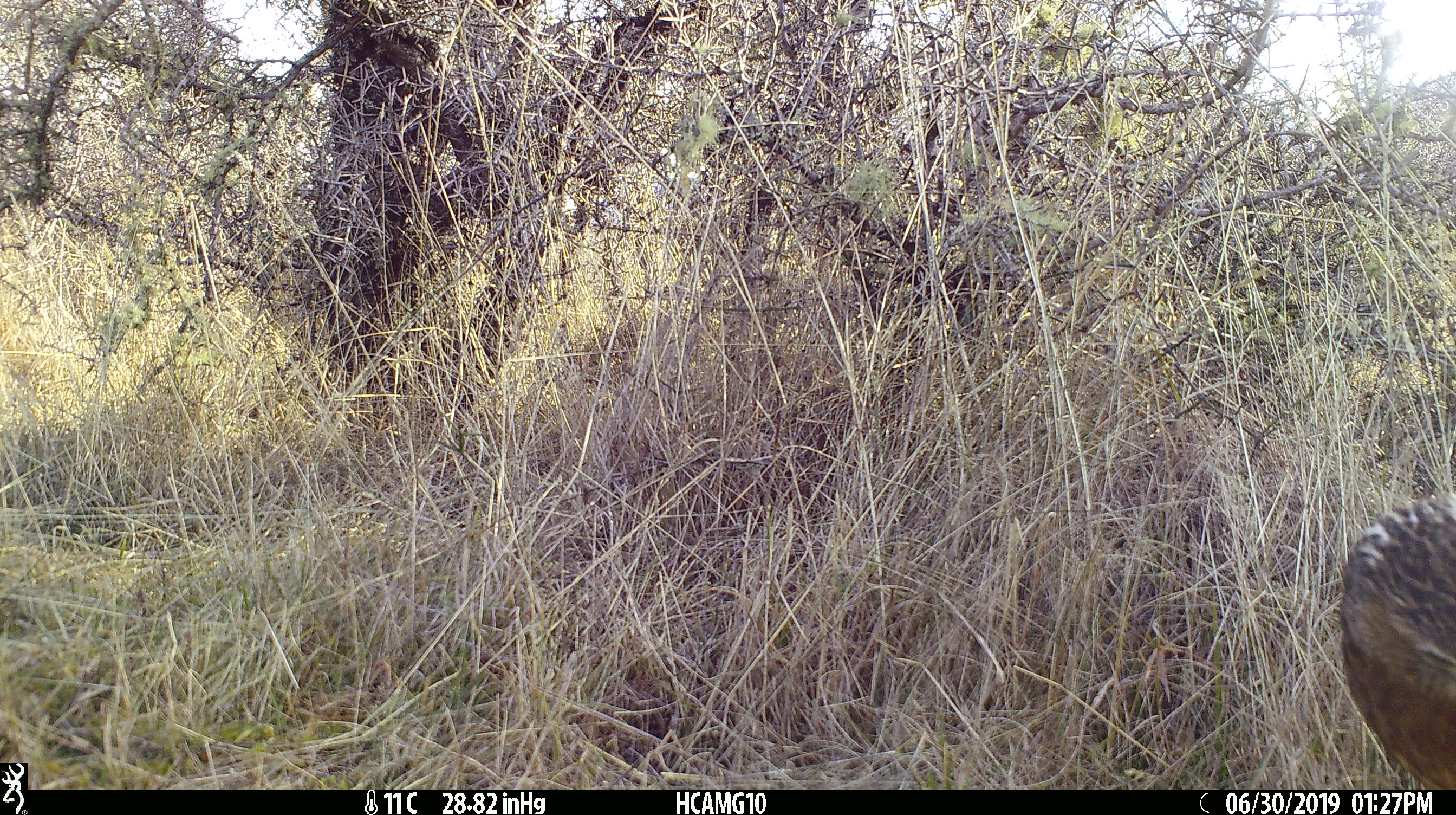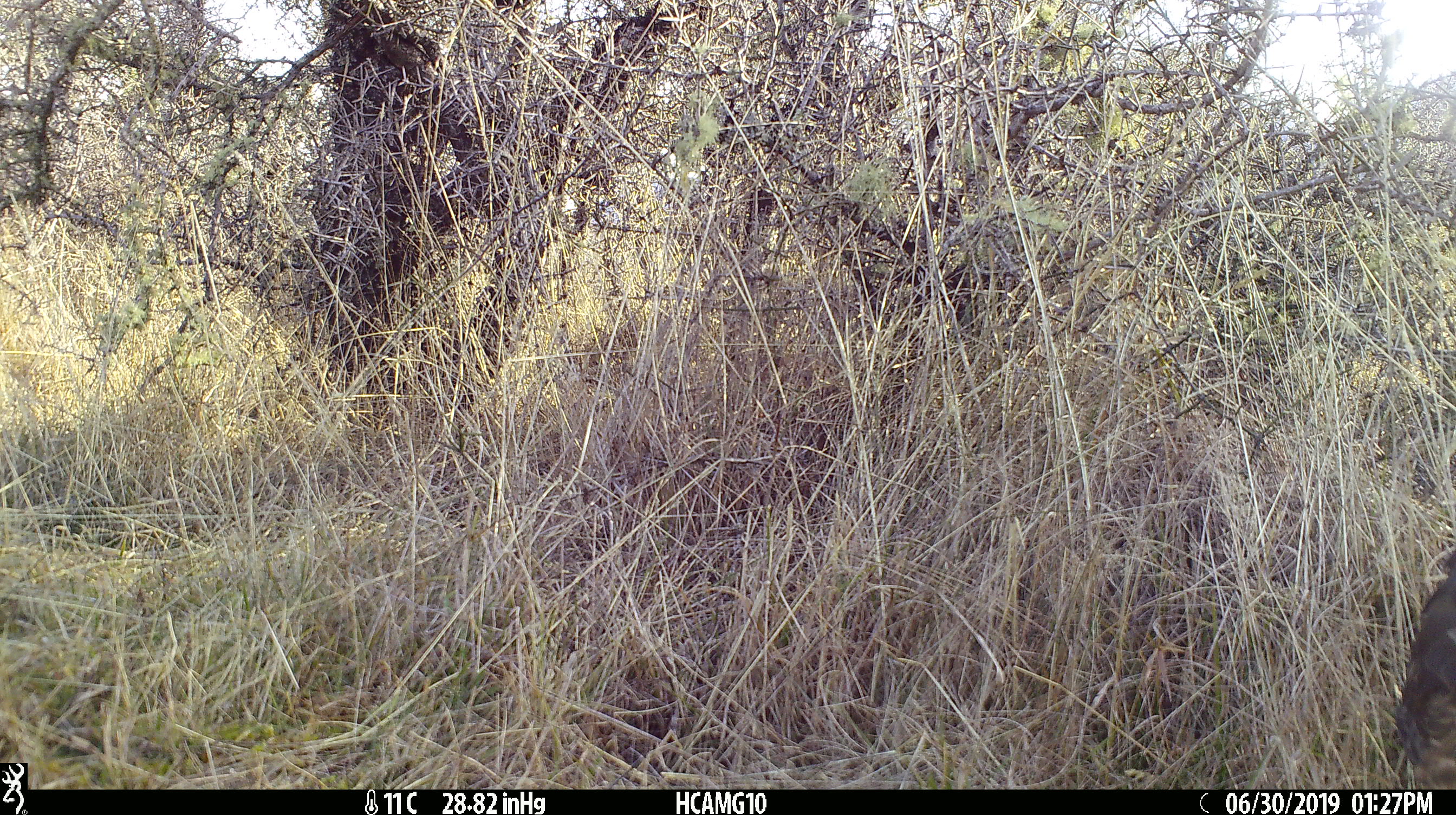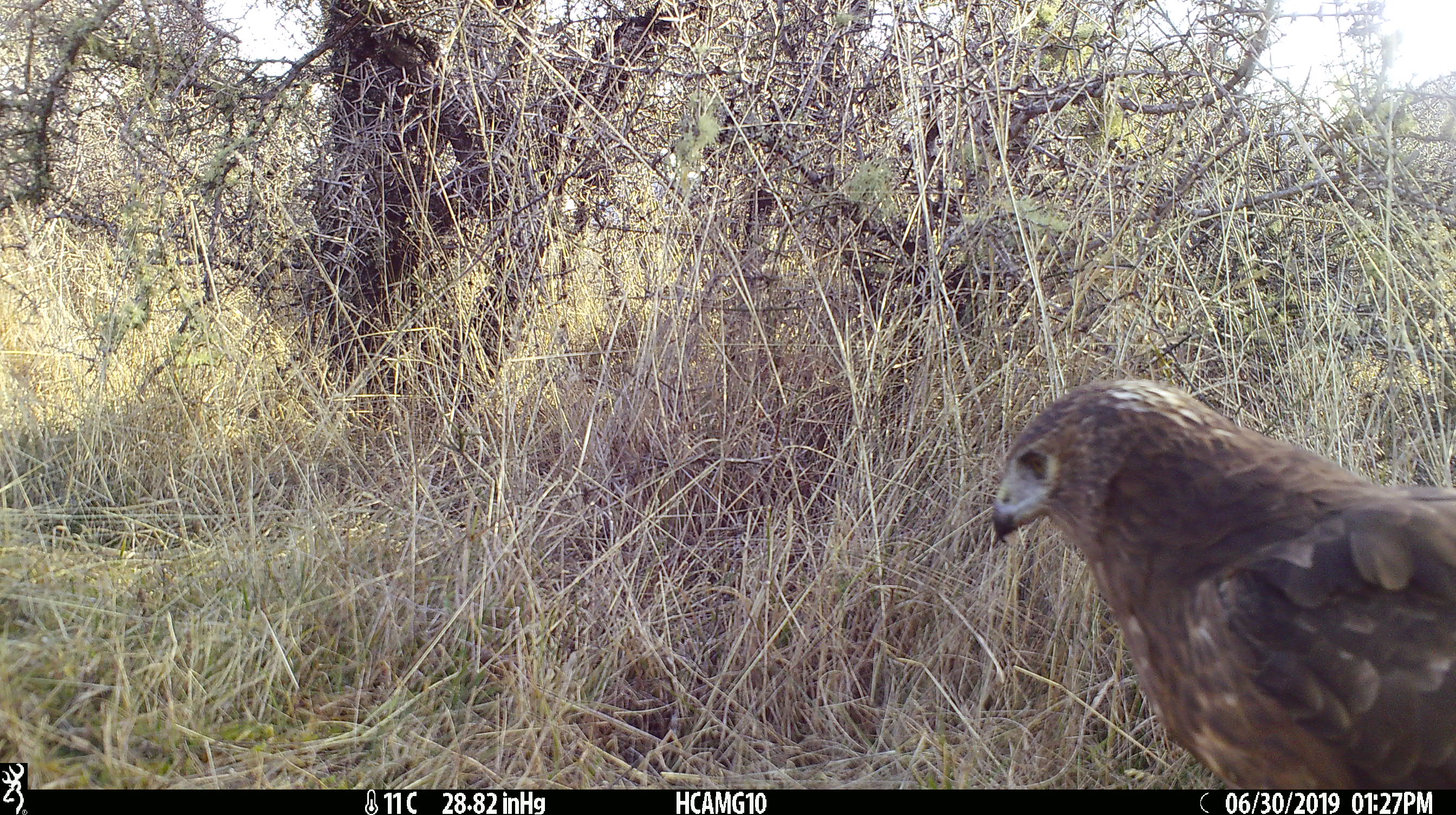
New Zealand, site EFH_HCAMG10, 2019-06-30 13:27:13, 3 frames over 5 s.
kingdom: Animalia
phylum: Chordata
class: Aves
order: Accipitriformes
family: Accipitridae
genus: Circus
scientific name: Circus approximans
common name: swamp harrier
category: harrier